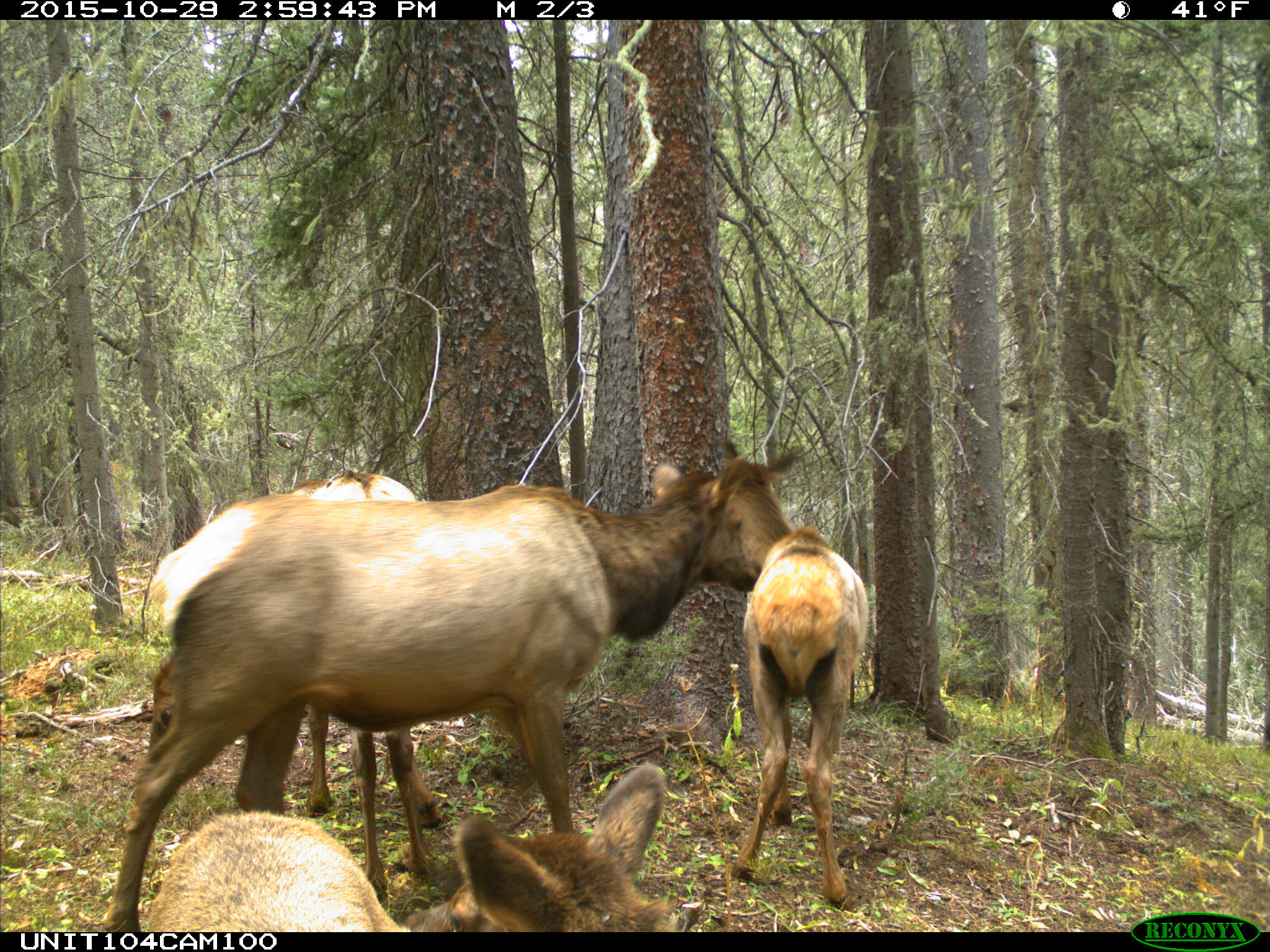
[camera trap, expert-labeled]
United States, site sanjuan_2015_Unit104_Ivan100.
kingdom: Animalia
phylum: Chordata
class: Mammalia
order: Artiodactyla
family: Cervidae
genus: Cervus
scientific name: Cervus elaphus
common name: red deer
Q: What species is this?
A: Cervus elaphus (red deer).